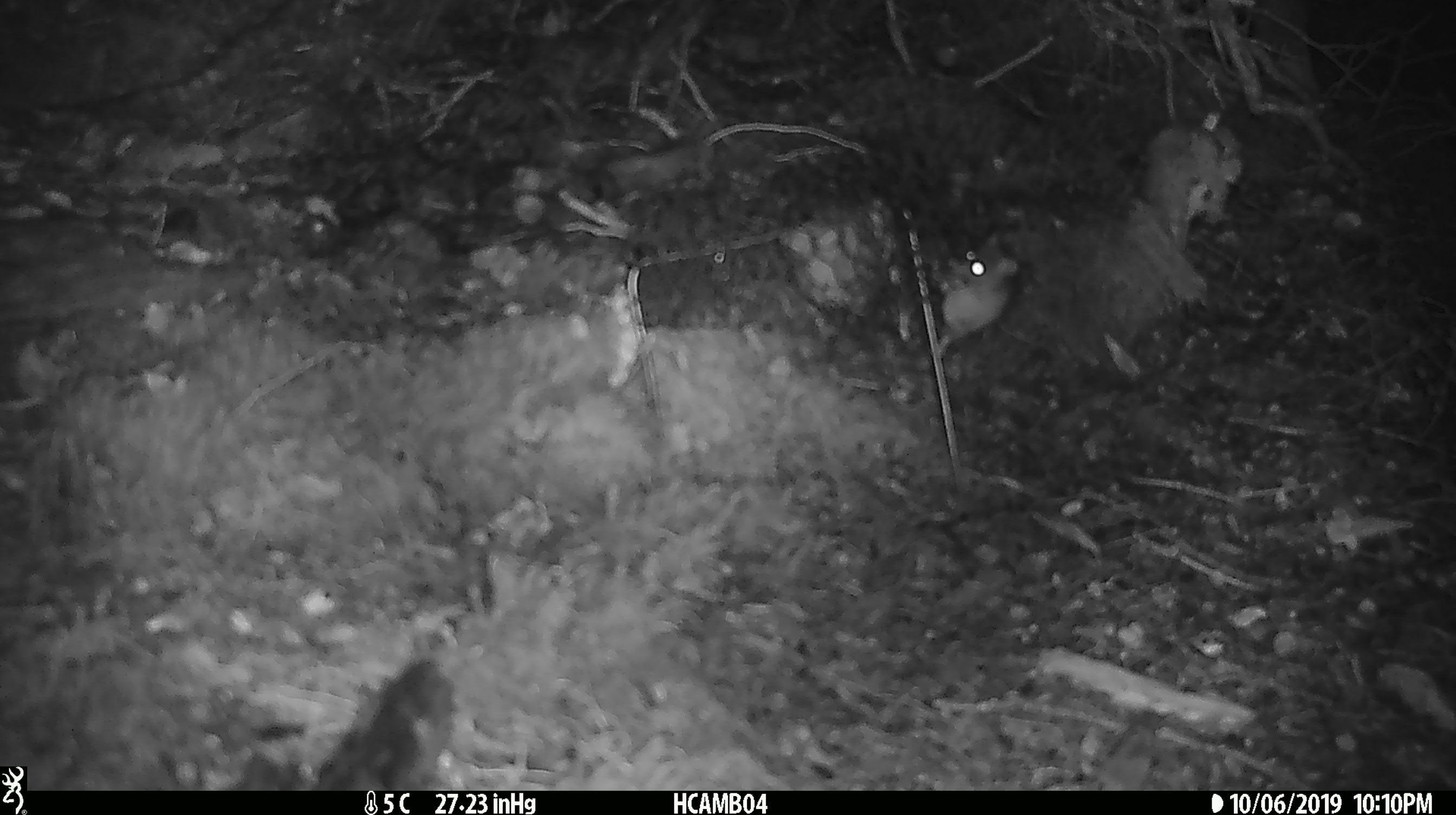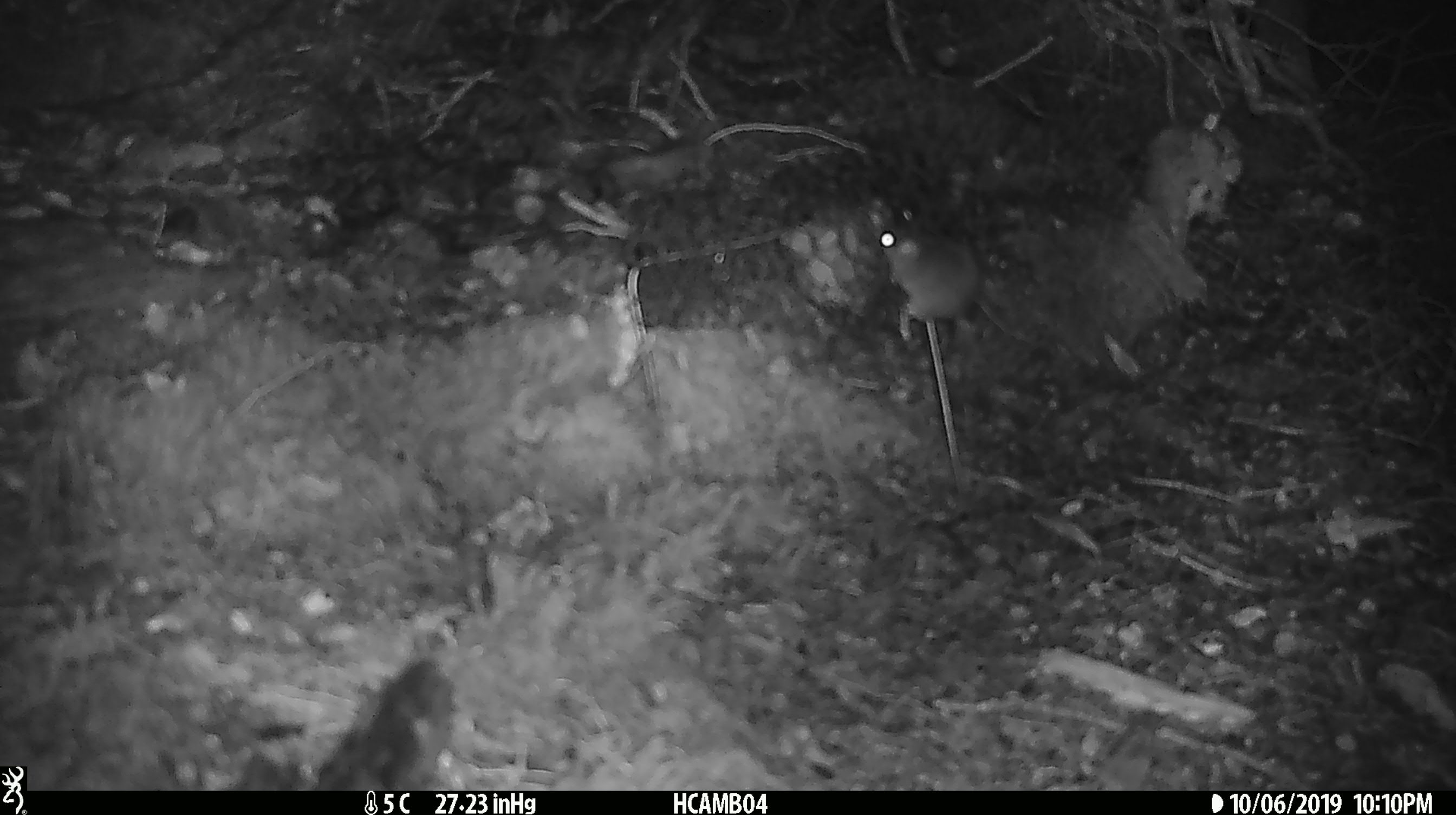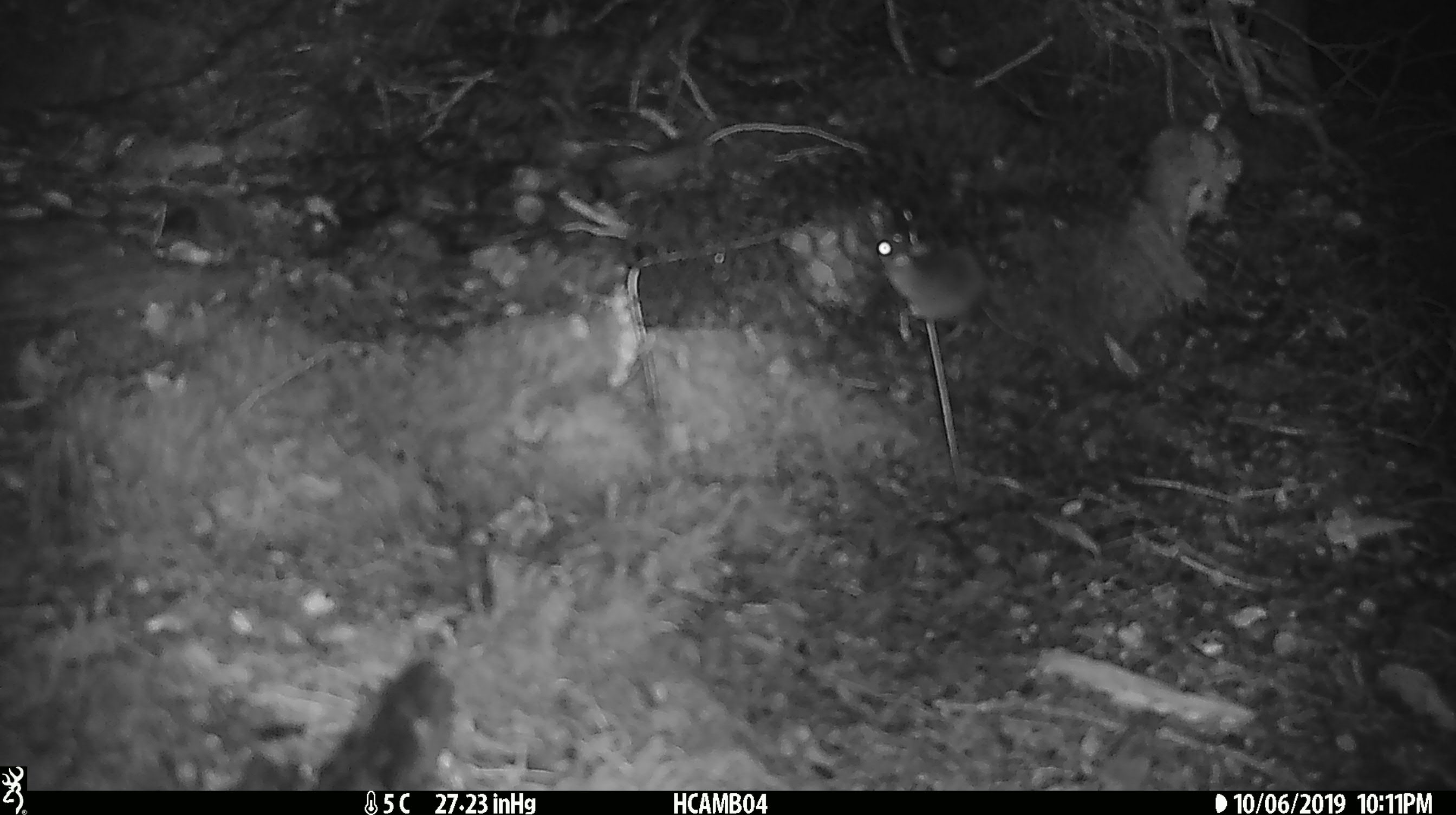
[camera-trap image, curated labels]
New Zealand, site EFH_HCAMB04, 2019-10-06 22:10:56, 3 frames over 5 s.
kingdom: Animalia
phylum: Chordata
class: Mammalia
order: Rodentia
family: Muridae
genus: Mus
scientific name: Mus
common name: mouse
Mouse (Mus).